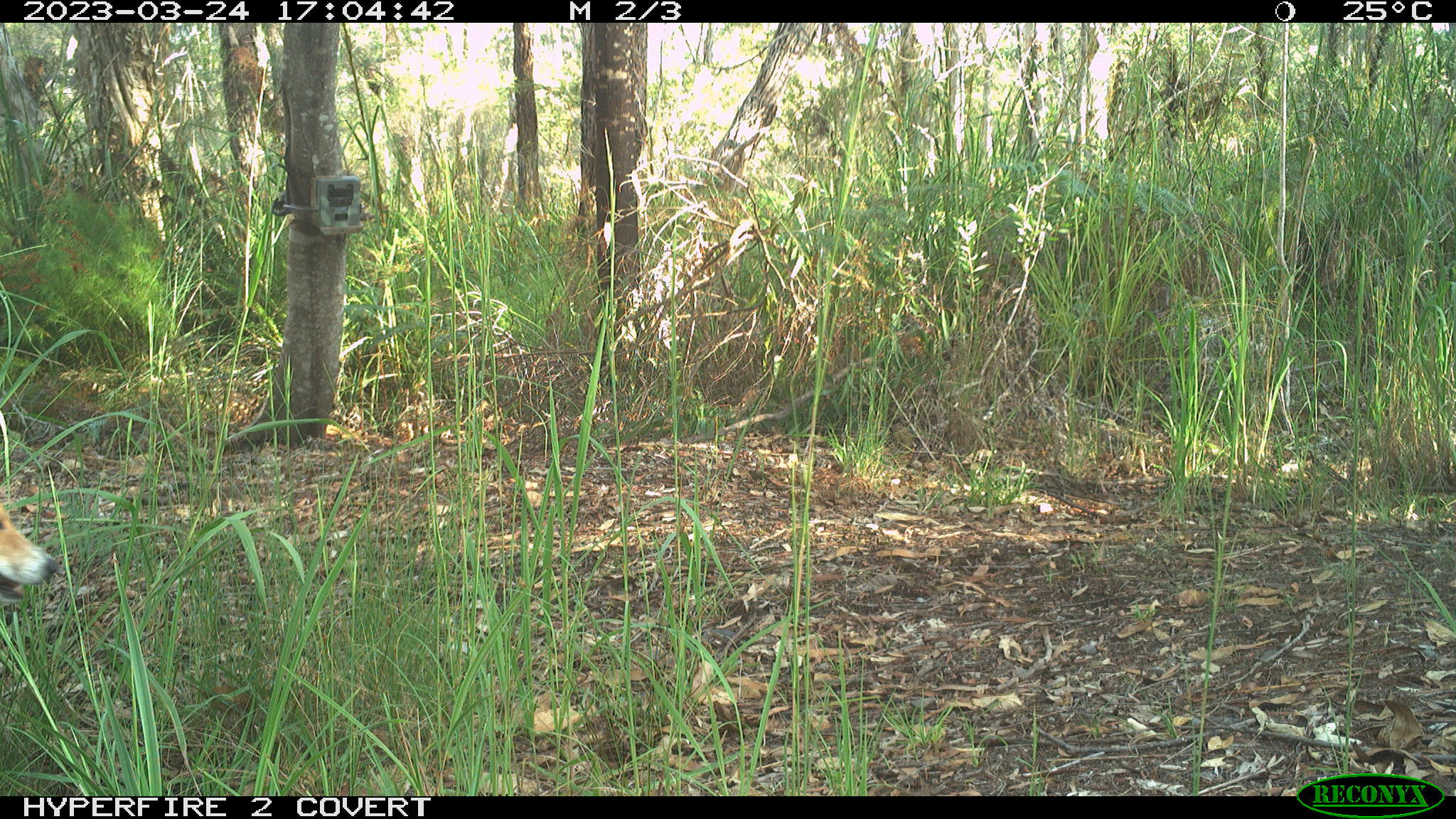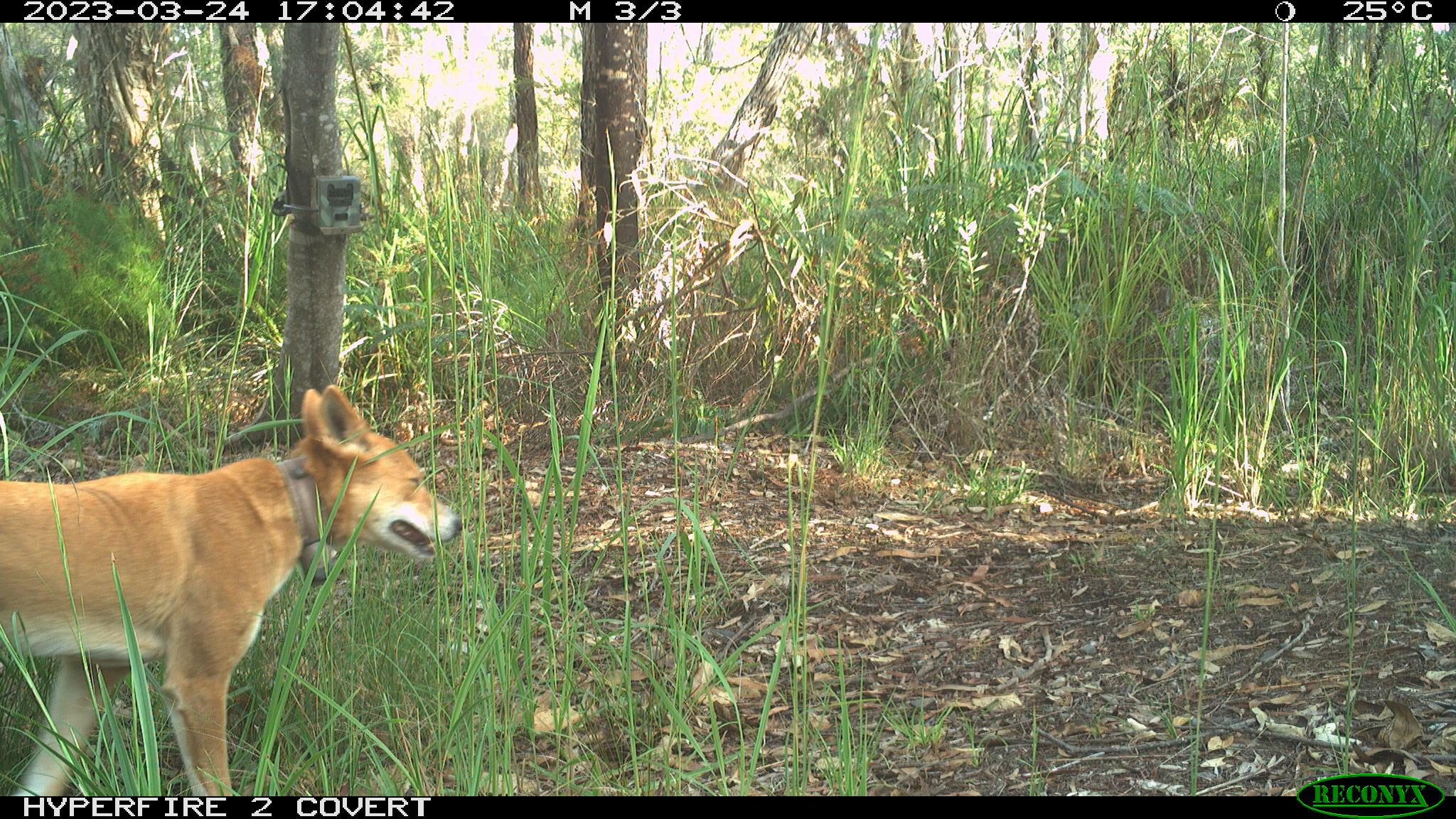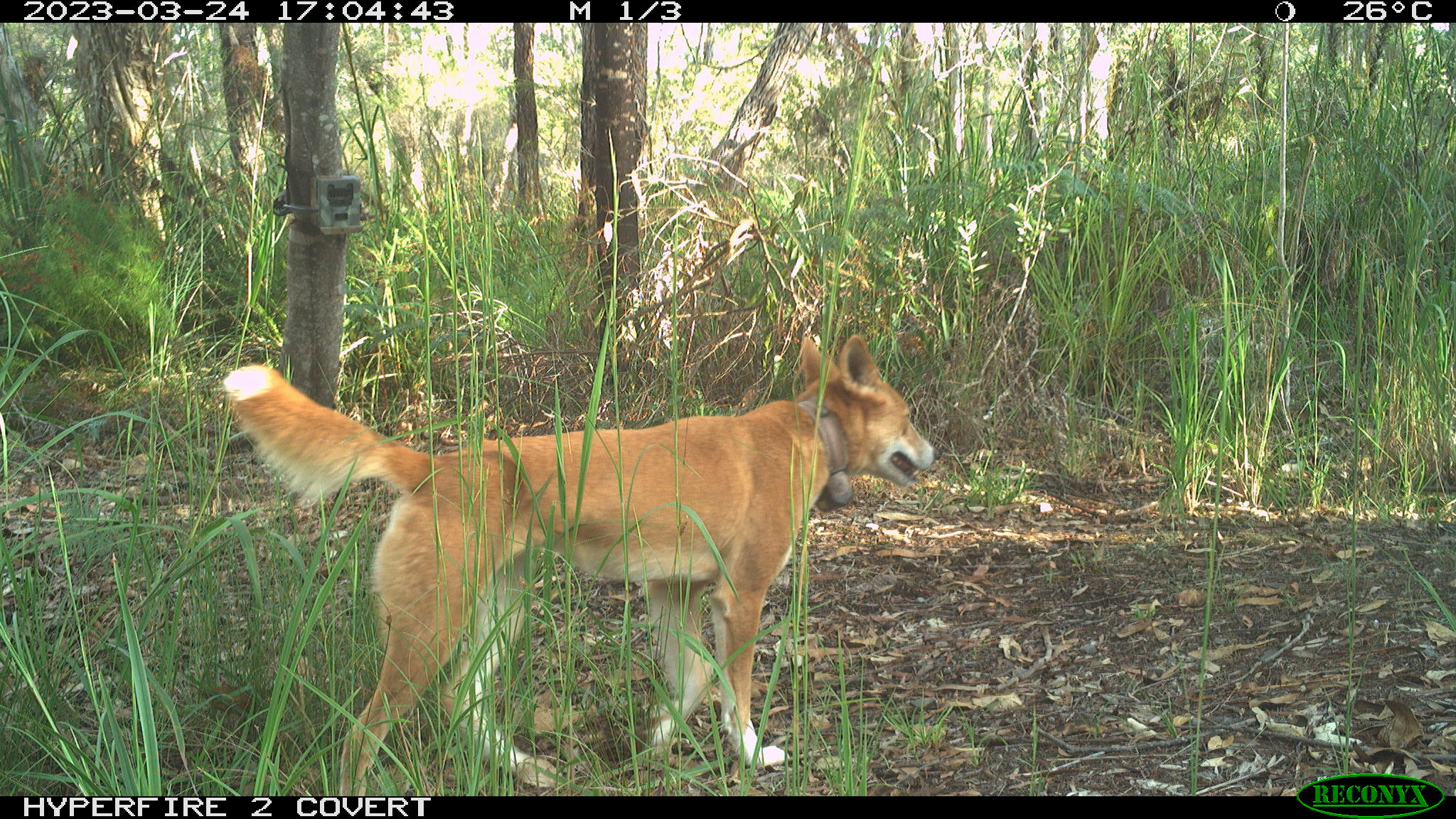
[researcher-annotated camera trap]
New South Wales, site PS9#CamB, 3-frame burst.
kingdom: Animalia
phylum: Chordata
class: Mammalia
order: Carnivora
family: Canidae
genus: Canis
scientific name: Canis familiaris dingo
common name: dingo